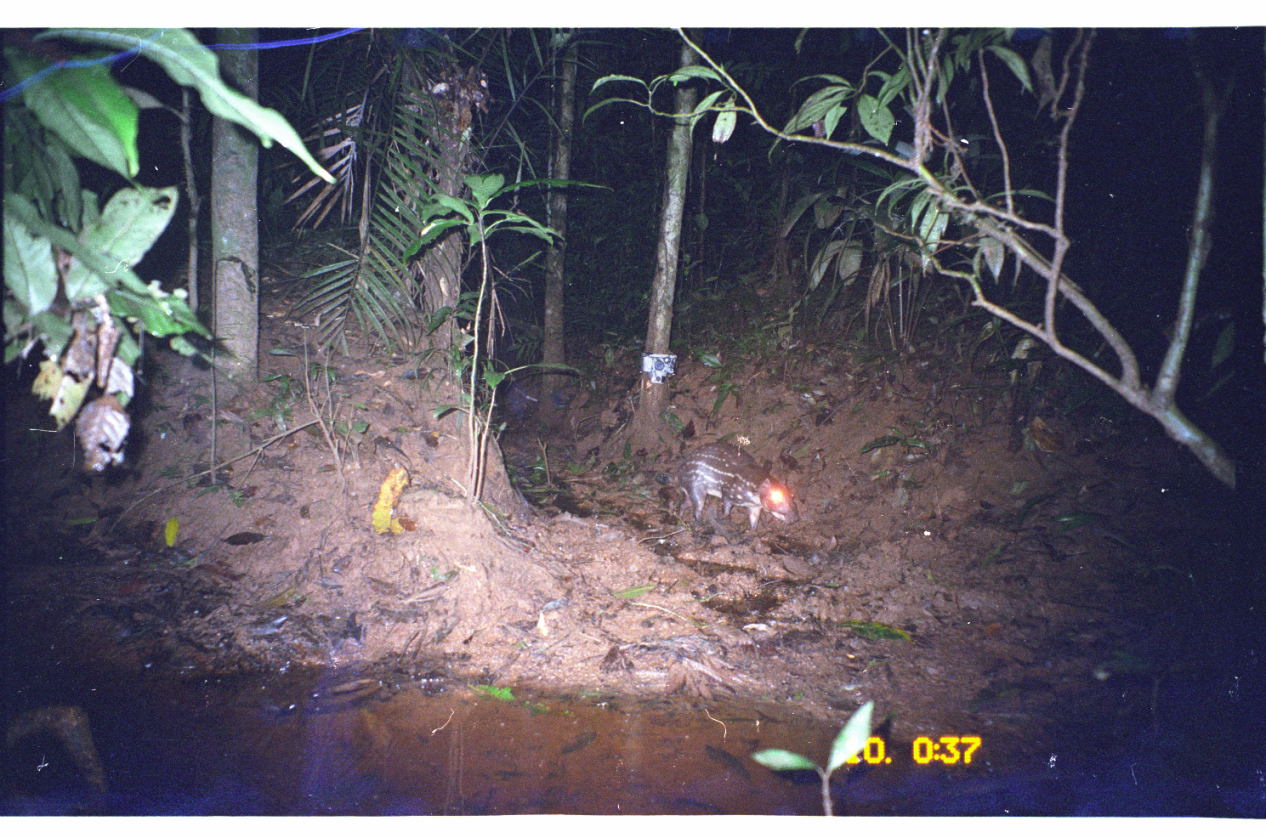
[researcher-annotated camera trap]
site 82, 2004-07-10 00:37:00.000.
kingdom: Animalia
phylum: Chordata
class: Mammalia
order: Rodentia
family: Cuniculidae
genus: Cuniculus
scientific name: Cuniculus paca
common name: spotted paca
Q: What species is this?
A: Cuniculus paca (spotted paca).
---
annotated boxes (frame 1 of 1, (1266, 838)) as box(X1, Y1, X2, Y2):
cuniculus paca: box(676, 442, 800, 531)